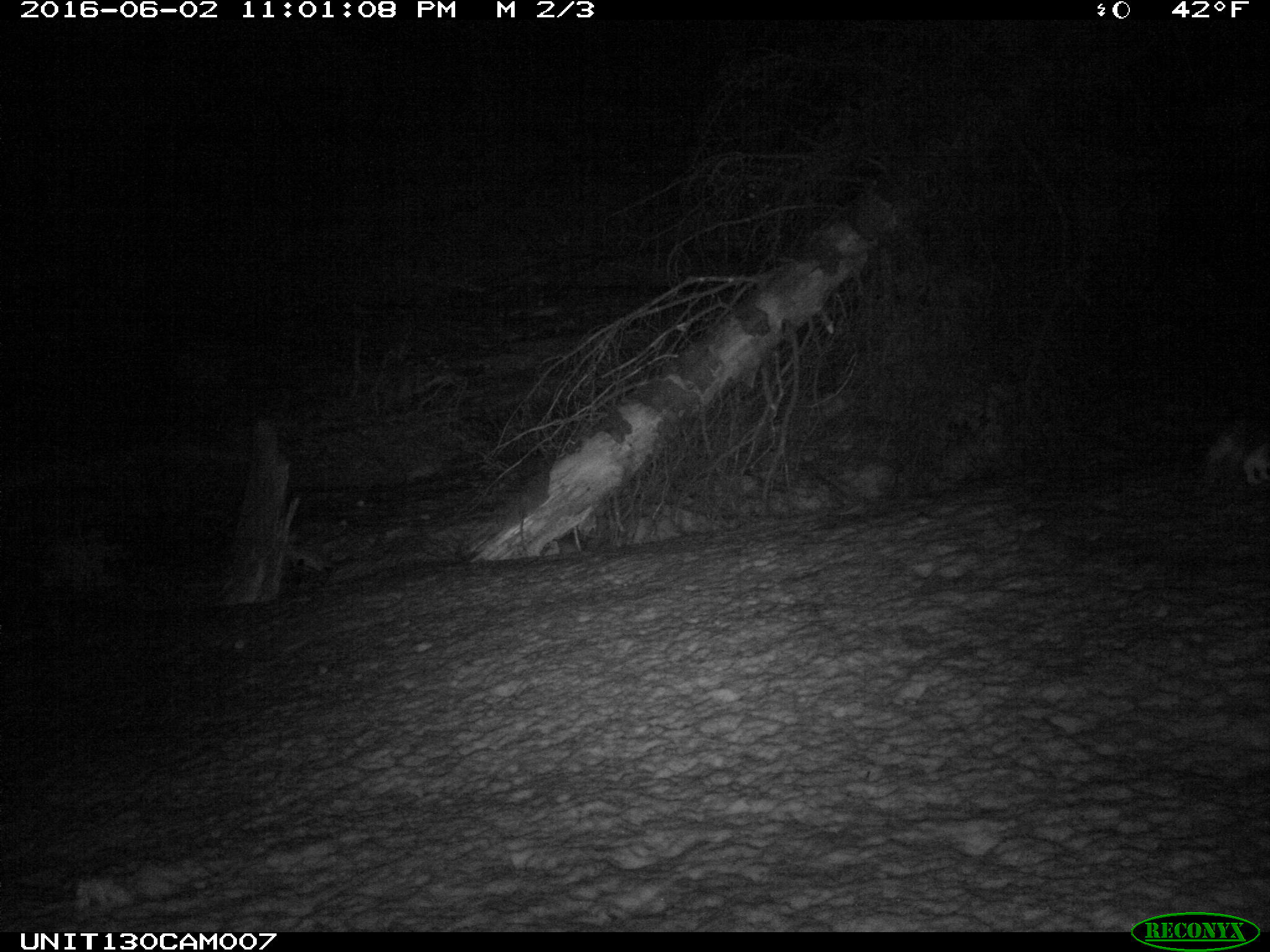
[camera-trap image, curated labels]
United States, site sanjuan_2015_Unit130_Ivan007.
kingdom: Animalia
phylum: Chordata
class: Mammalia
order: Lagomorpha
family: Leporidae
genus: Lepus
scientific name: Lepus americanus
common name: snowshoe hare